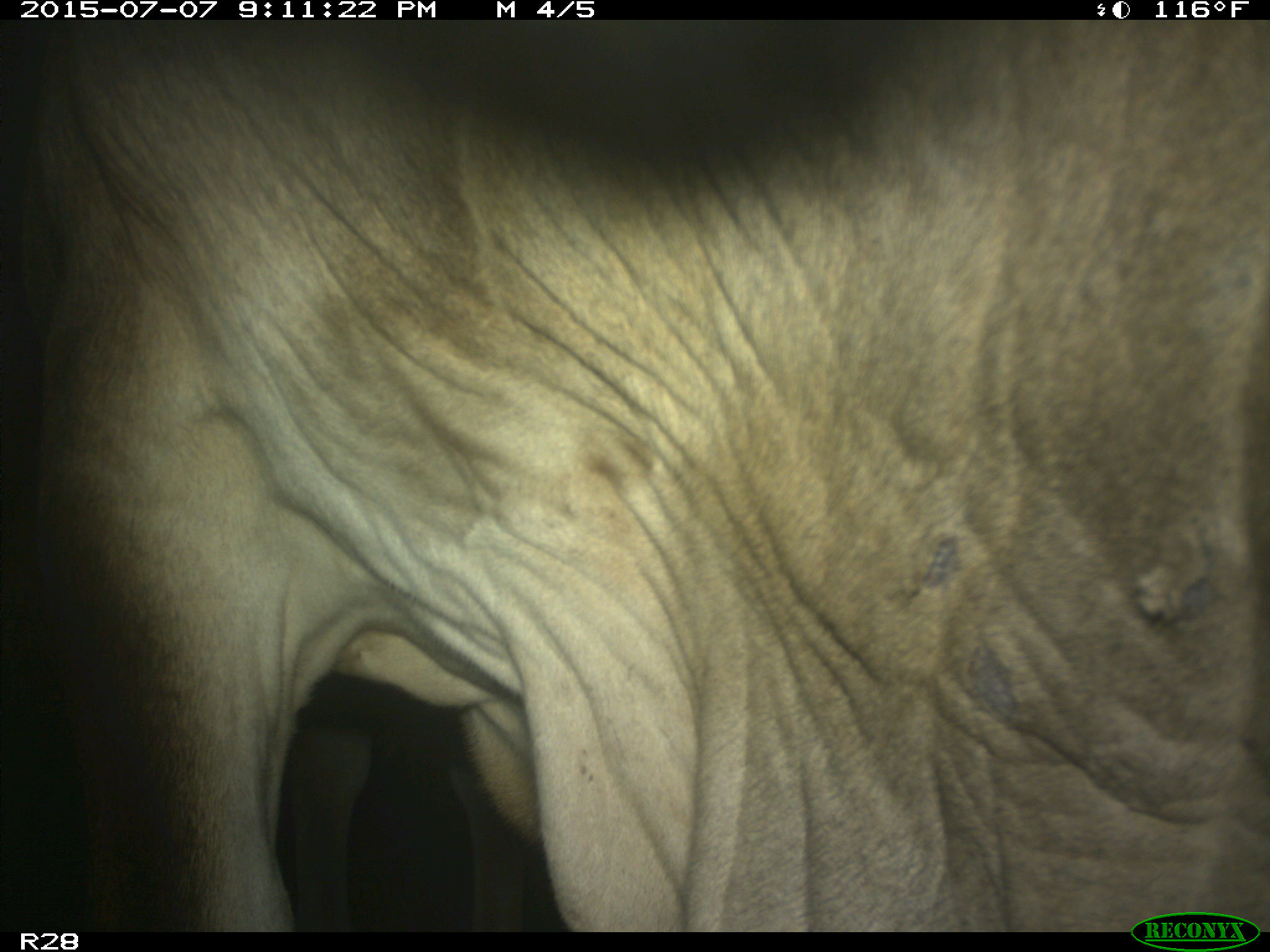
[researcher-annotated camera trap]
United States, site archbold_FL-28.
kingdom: Animalia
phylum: Chordata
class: Mammalia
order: Artiodactyla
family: Bovidae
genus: Bos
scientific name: Bos taurus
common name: domestic cow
Bos taurus (domestic cow).